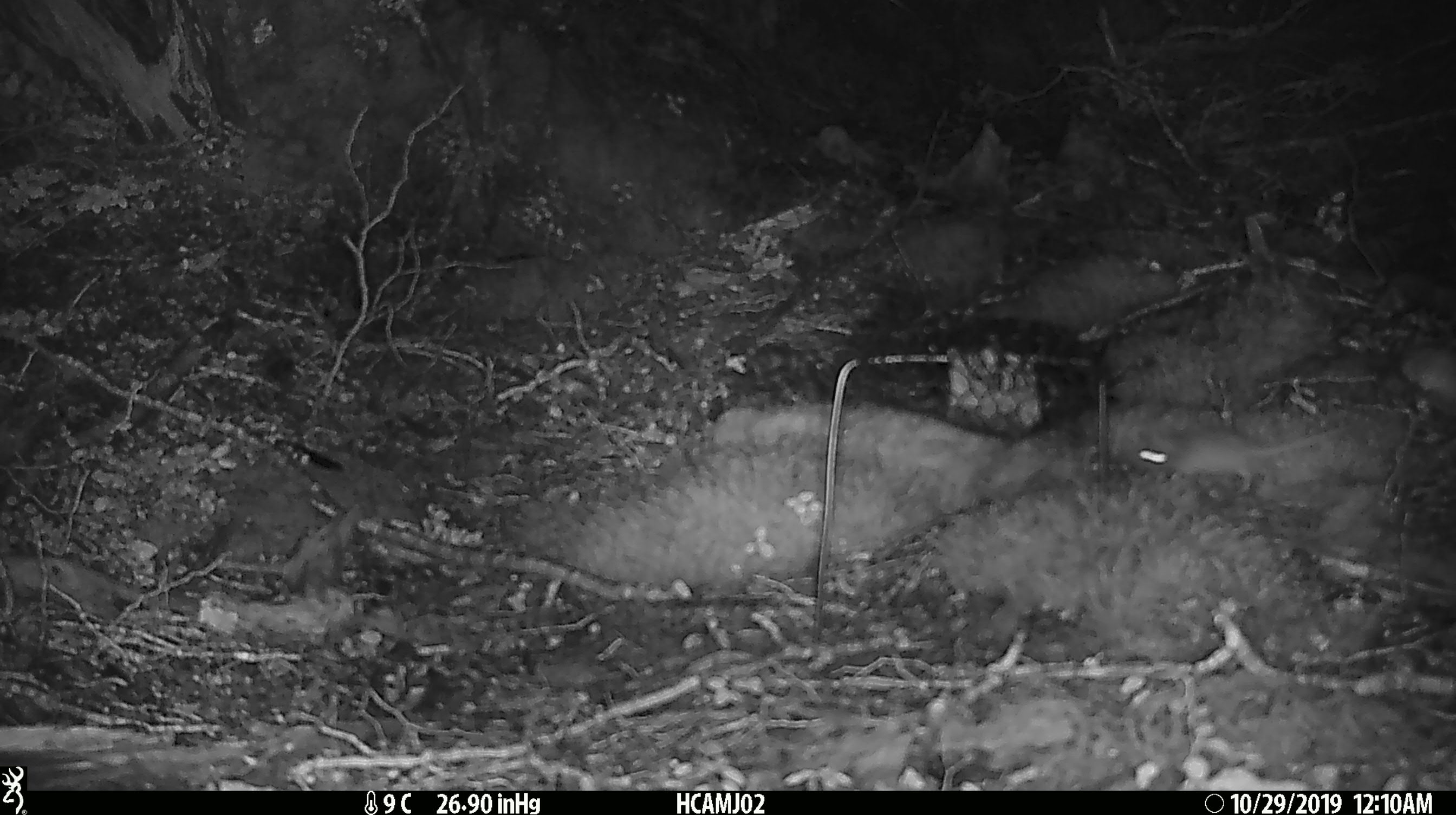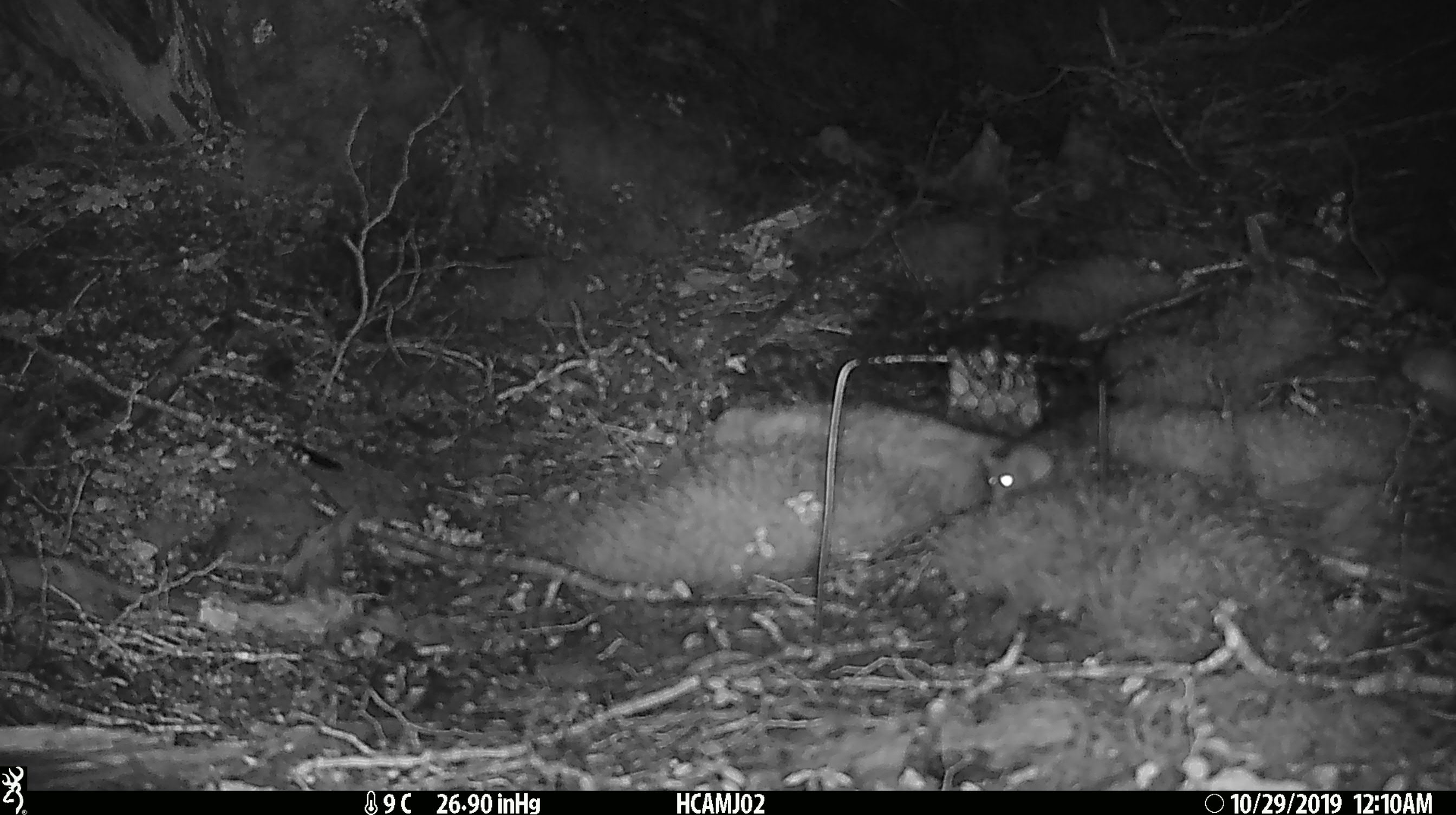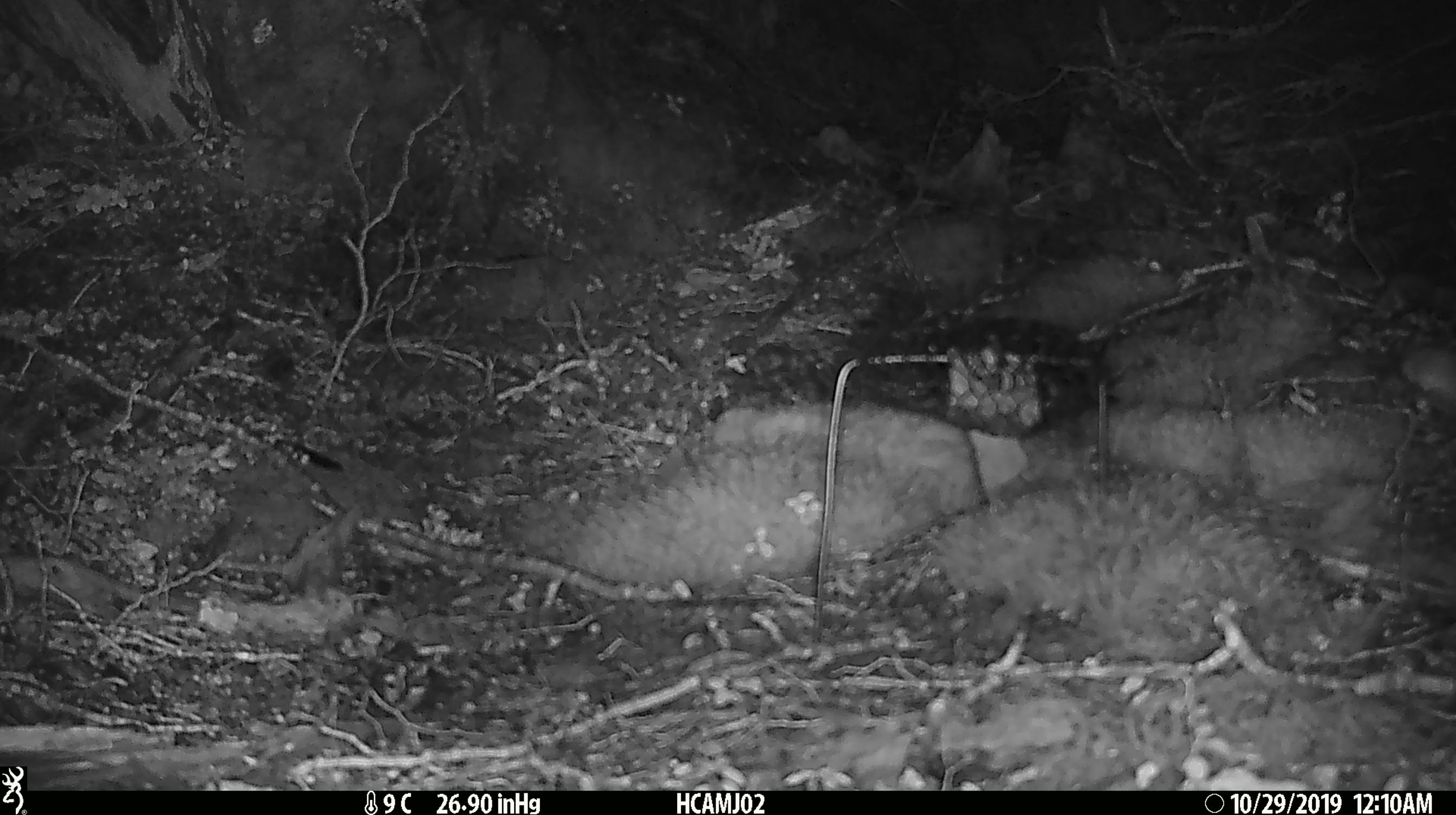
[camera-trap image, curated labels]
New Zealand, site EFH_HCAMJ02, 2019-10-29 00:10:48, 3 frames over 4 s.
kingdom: Animalia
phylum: Chordata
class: Mammalia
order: Rodentia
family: Muridae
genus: Mus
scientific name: Mus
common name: mouse